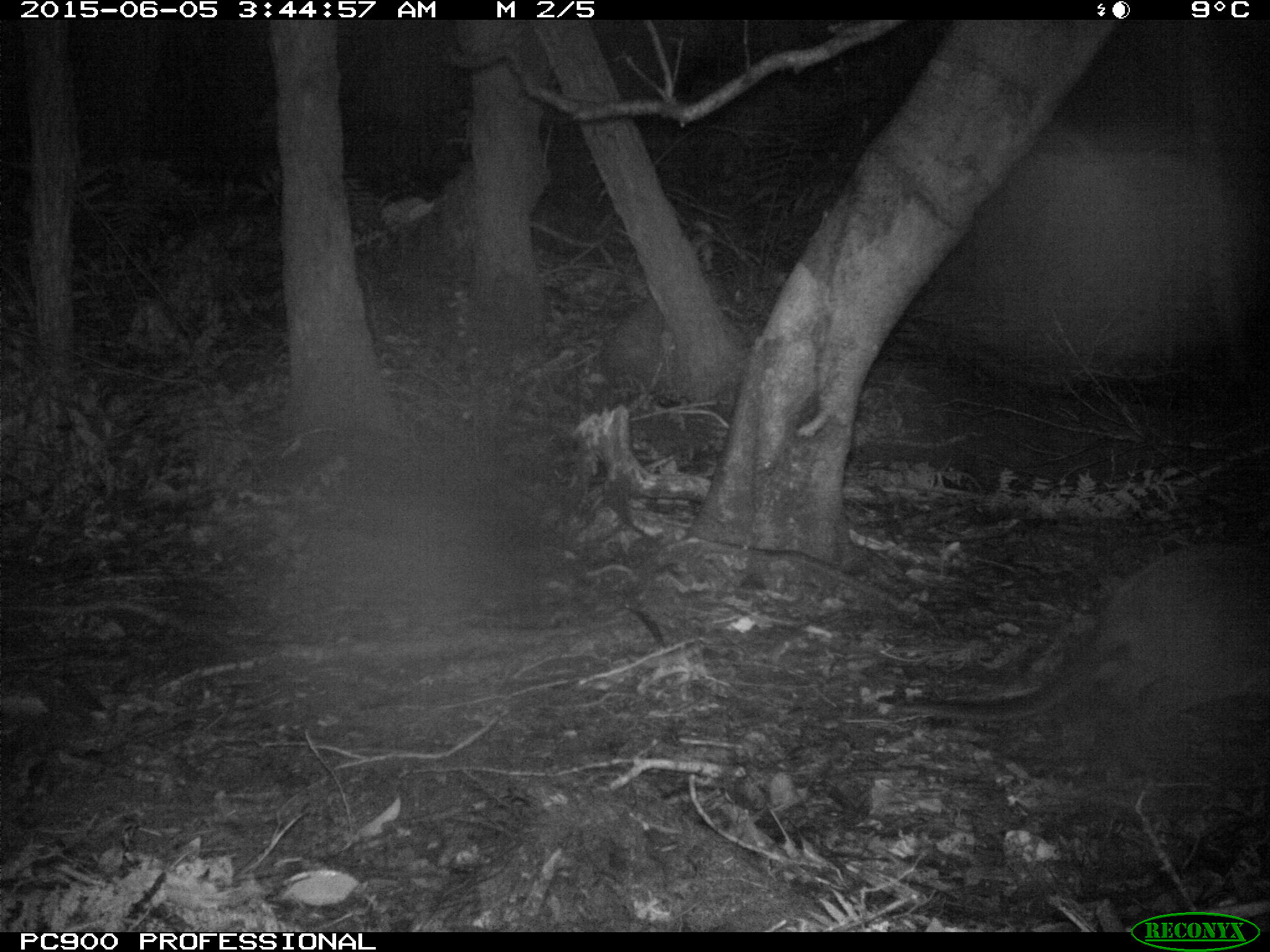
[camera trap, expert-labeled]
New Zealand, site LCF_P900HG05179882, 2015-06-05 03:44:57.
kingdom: Animalia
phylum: Chordata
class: Mammalia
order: Diprotodontia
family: Macropodidae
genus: Notamacropus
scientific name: Notamacropus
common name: wallaby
Wallaby (Notamacropus).